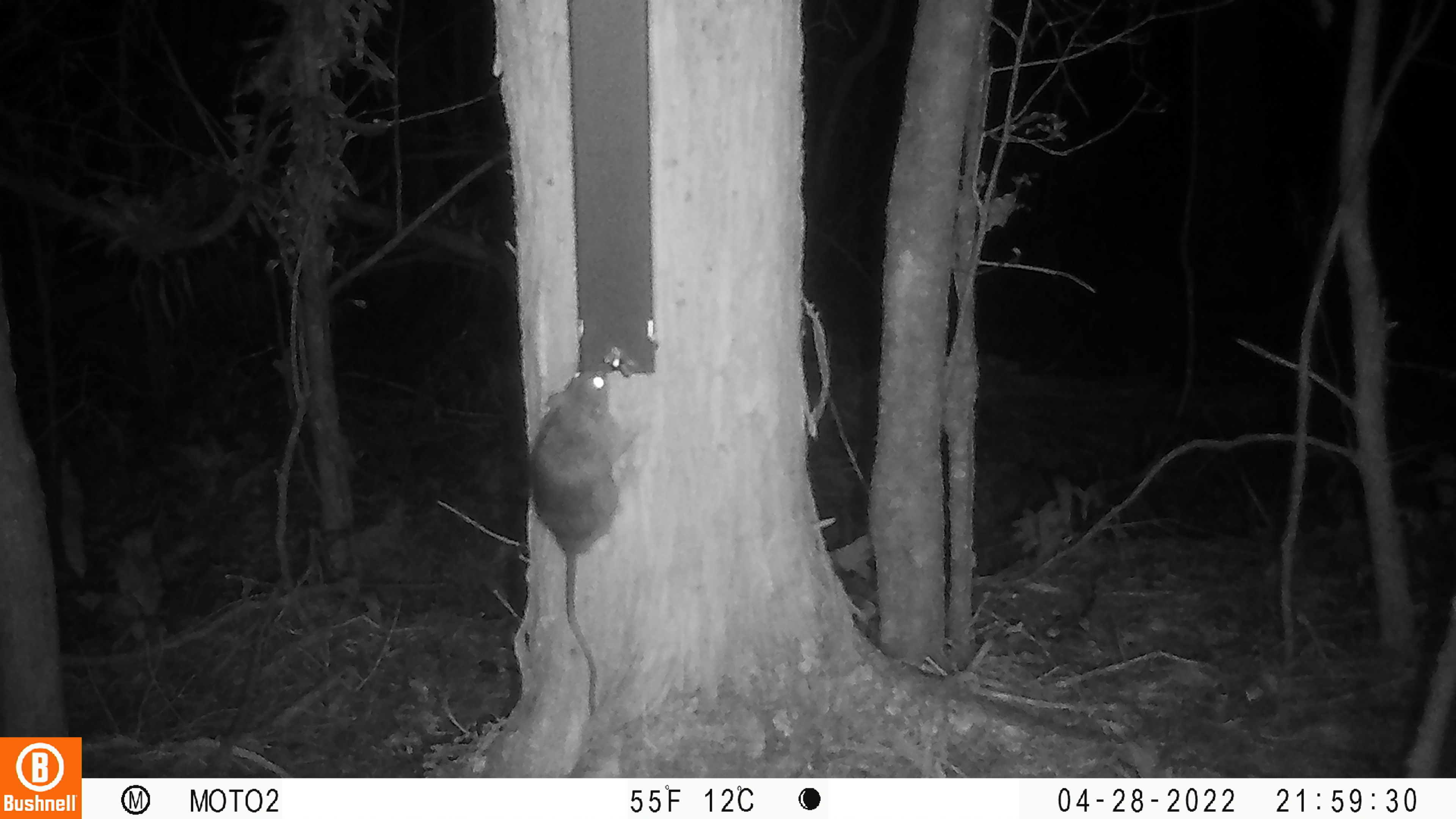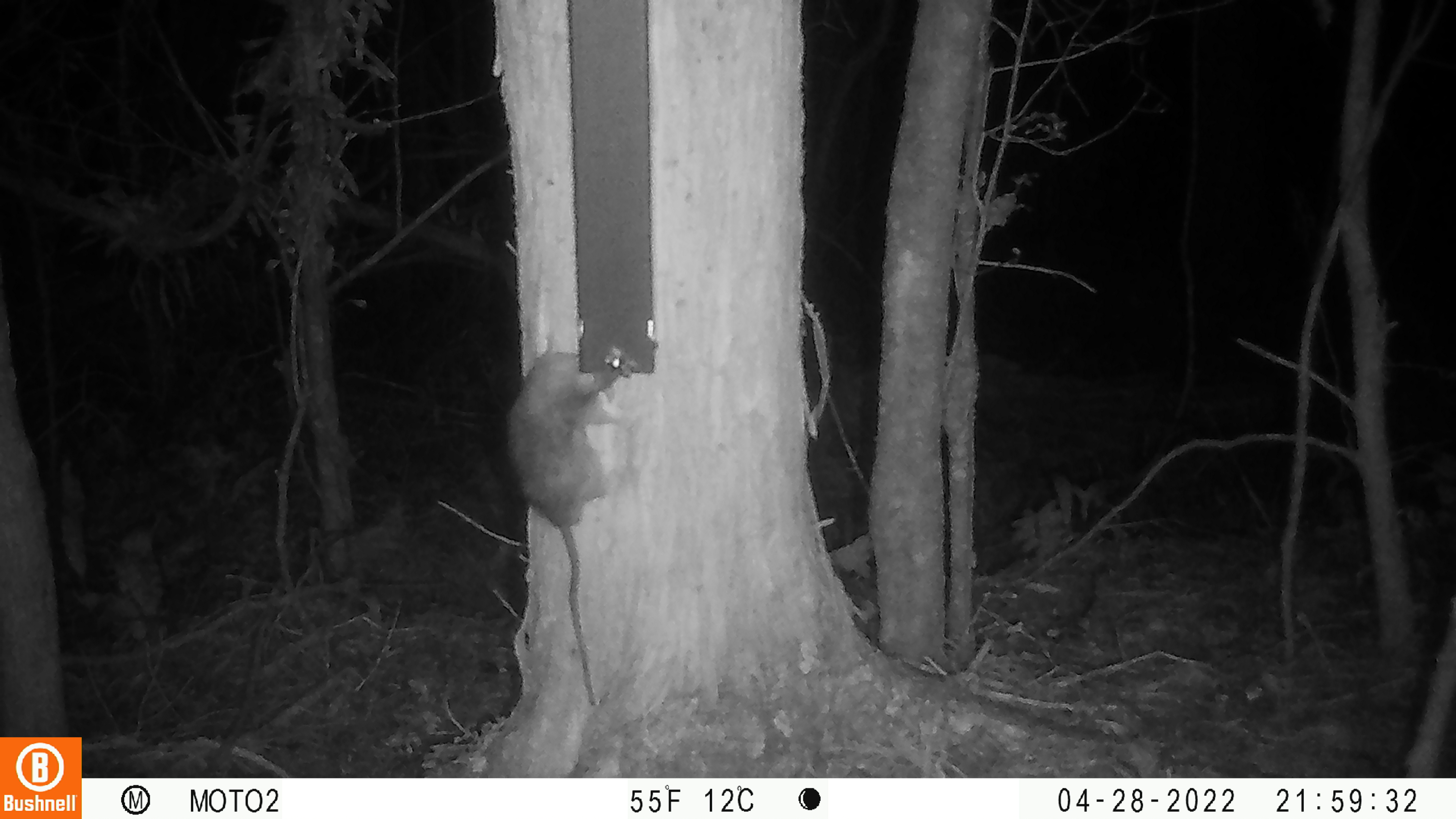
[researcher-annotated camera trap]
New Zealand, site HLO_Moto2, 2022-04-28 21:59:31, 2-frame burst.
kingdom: Animalia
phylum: Chordata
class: Mammalia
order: Rodentia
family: Muridae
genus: Rattus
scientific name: Rattus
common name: rat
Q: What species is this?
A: Rat (Rattus).